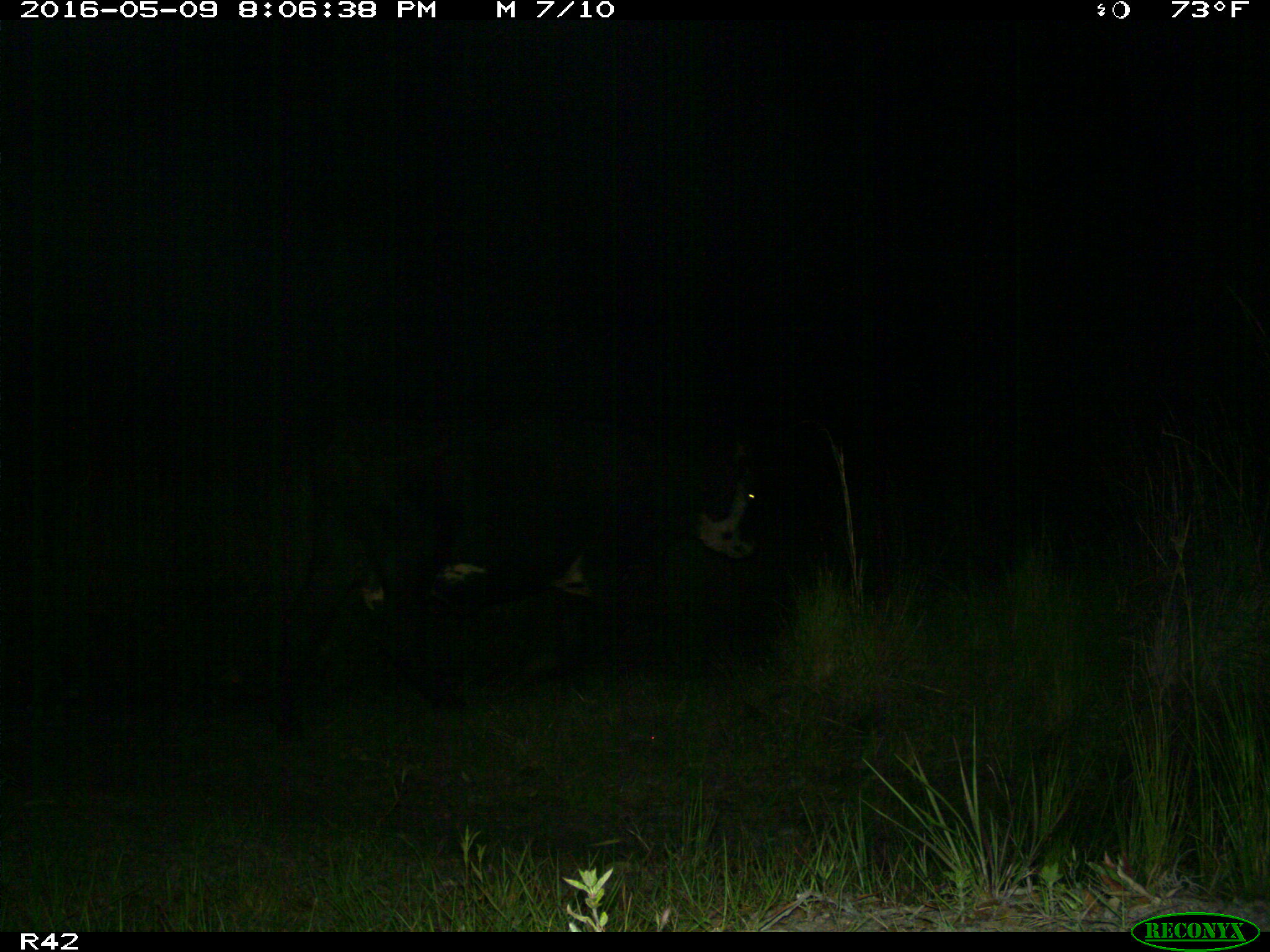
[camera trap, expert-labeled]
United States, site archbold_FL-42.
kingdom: Animalia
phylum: Chordata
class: Mammalia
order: Artiodactyla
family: Bovidae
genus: Bos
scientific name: Bos taurus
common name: domestic cow